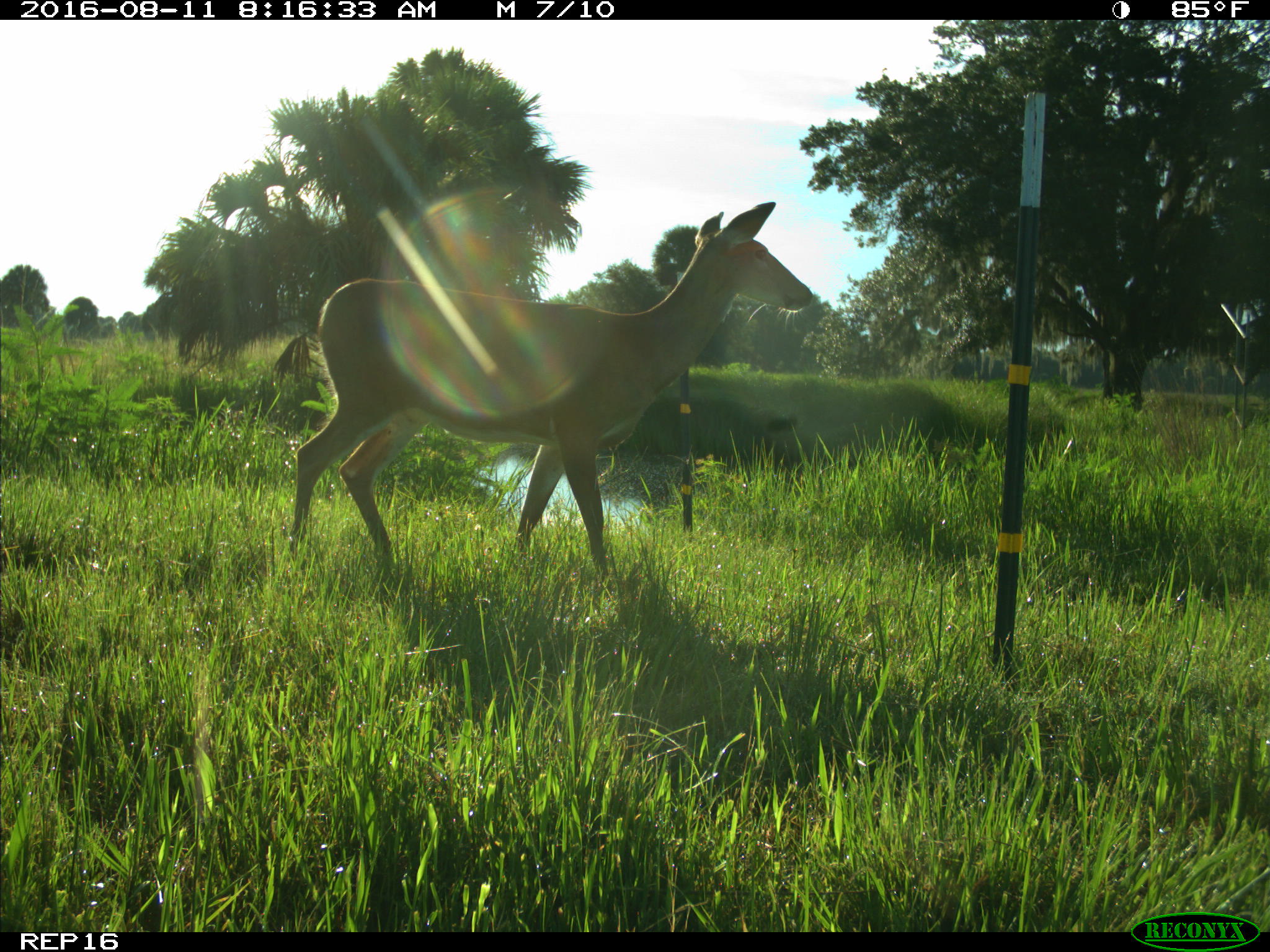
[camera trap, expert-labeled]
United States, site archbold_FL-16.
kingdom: Animalia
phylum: Chordata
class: Mammalia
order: Artiodactyla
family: Cervidae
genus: Odocoileus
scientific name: Odocoileus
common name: deer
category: unidentified deer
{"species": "unidentified deer (deer) (Odocoileus)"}